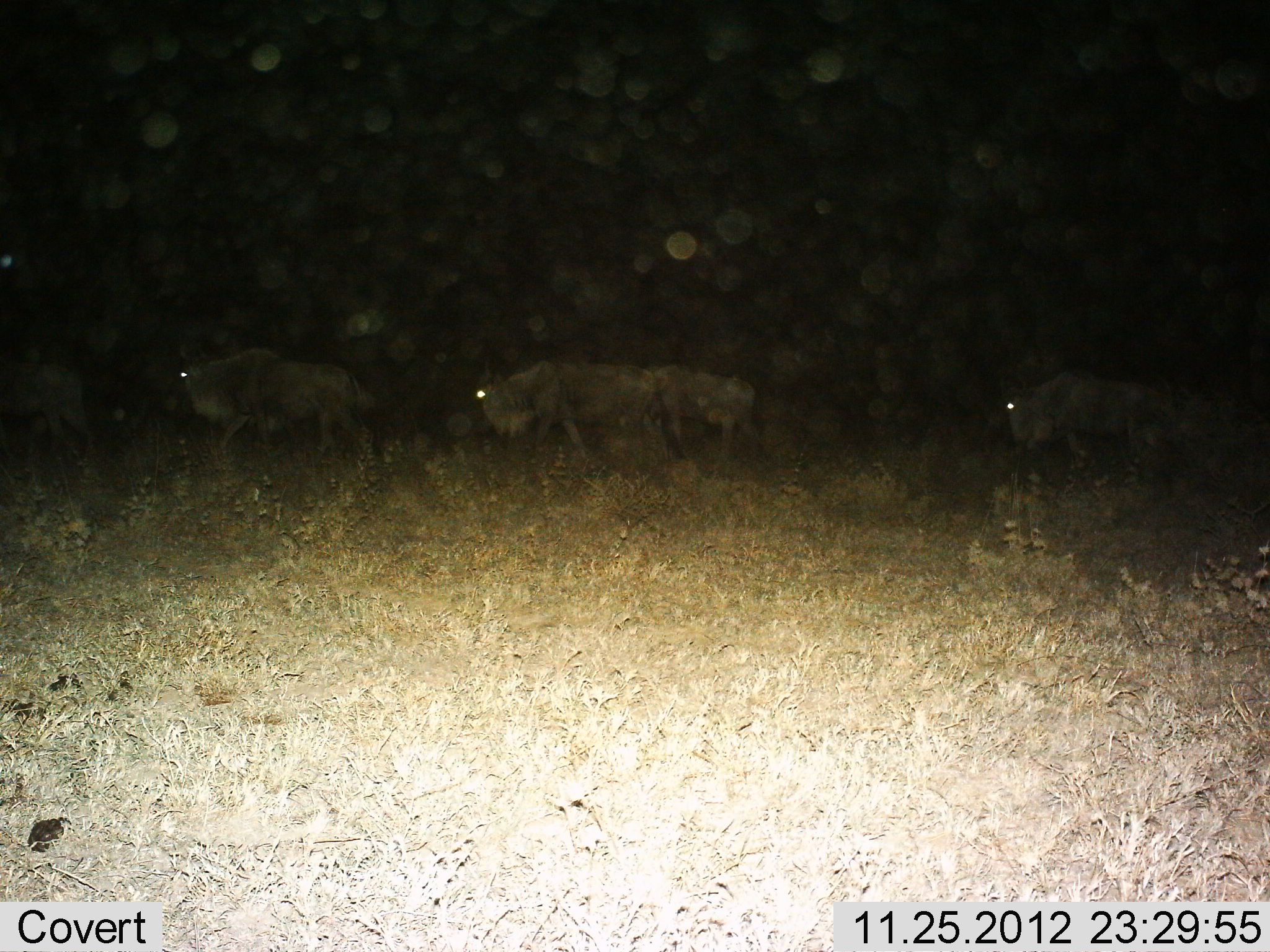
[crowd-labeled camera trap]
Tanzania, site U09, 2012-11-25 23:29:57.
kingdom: Animalia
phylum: Chordata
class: Mammalia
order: Artiodactyla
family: Bovidae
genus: Connochaetes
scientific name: Connochaetes taurinus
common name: blue wildebeest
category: wildebeest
Wildebeest (blue wildebeest) (Connochaetes taurinus), count 5. Behavior (volunteer vote fractions): standing 10%, resting 0%, moving 100%, interacting 0%. Young present (vote fraction): 0%. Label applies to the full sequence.